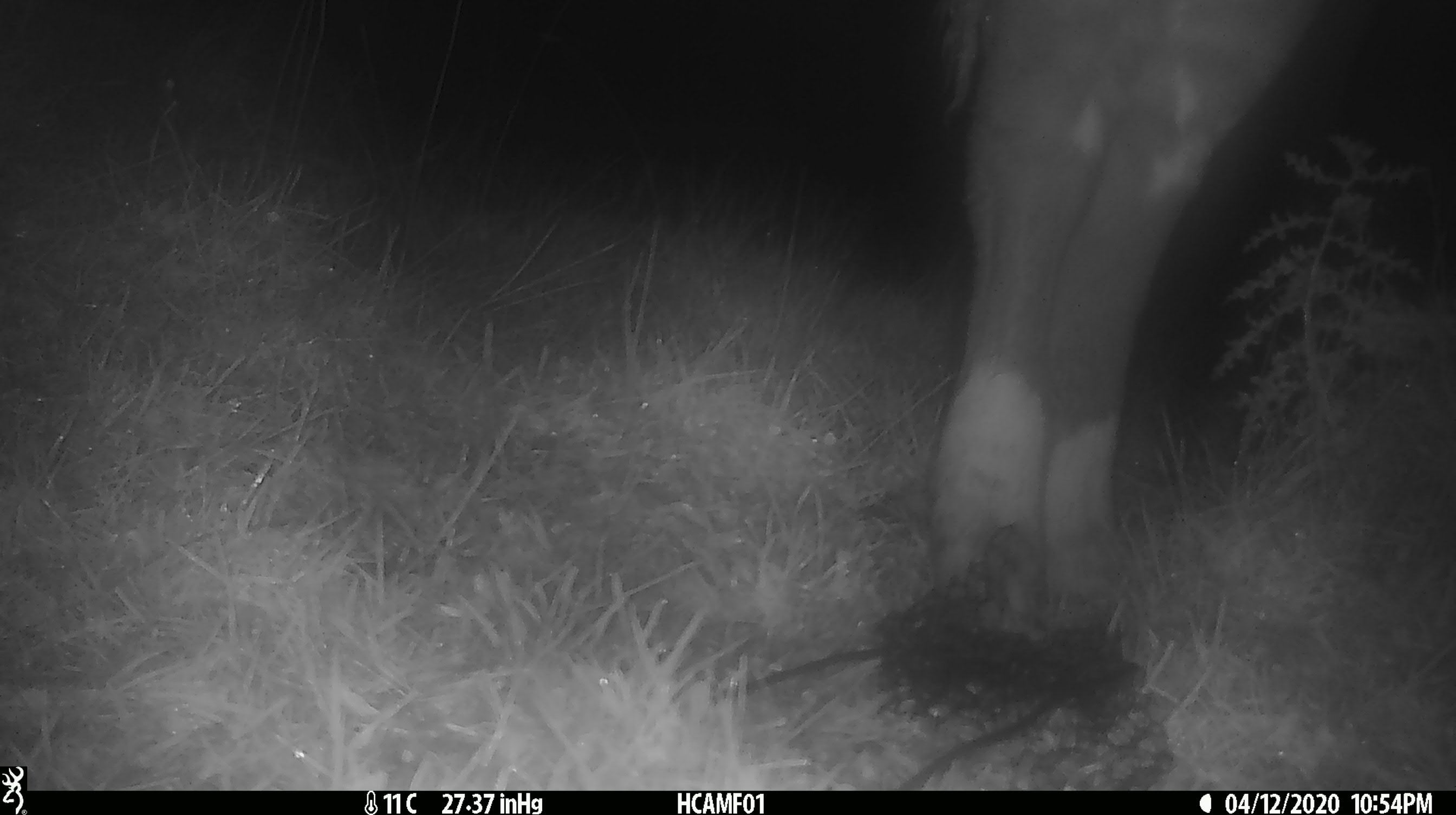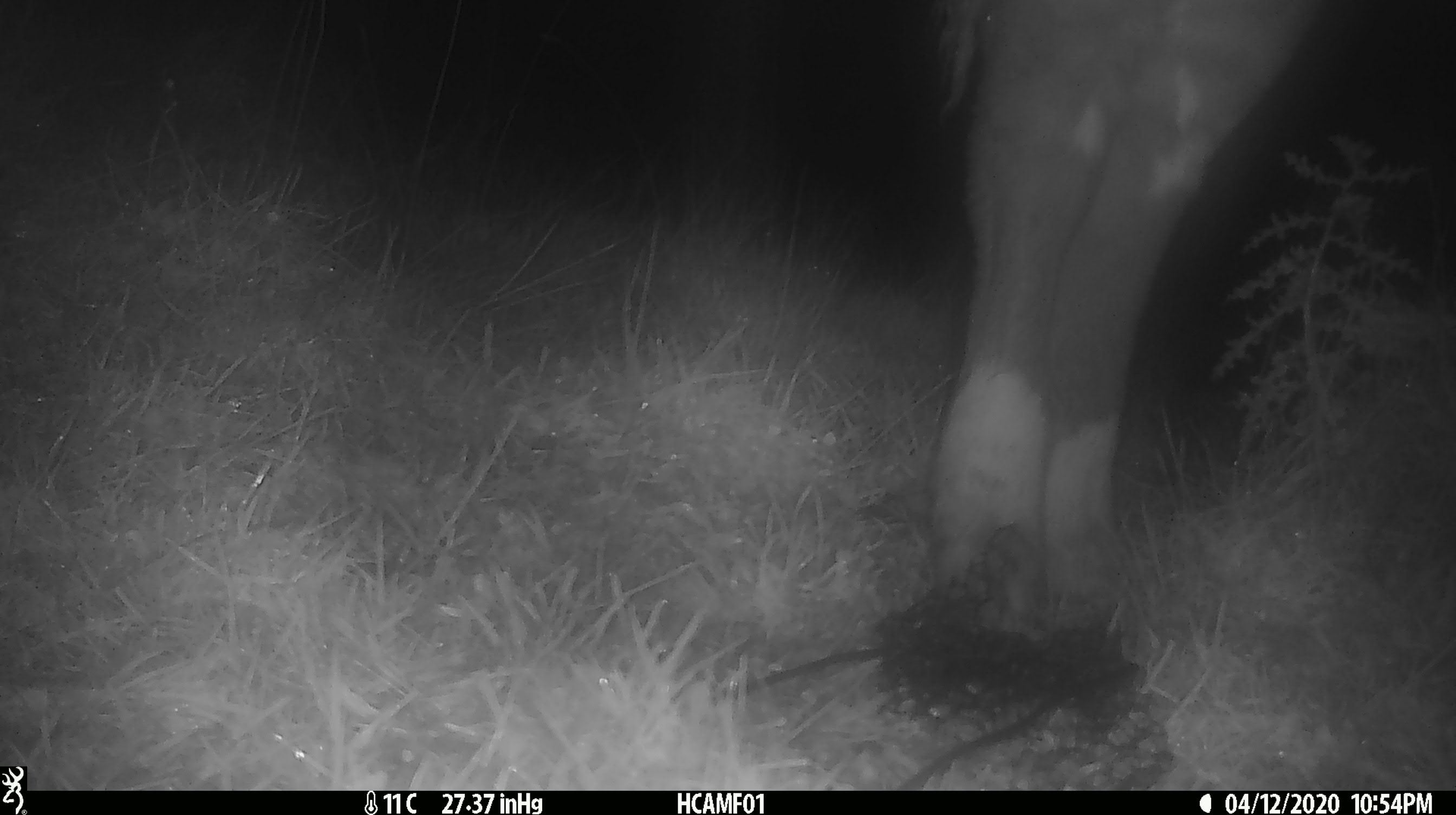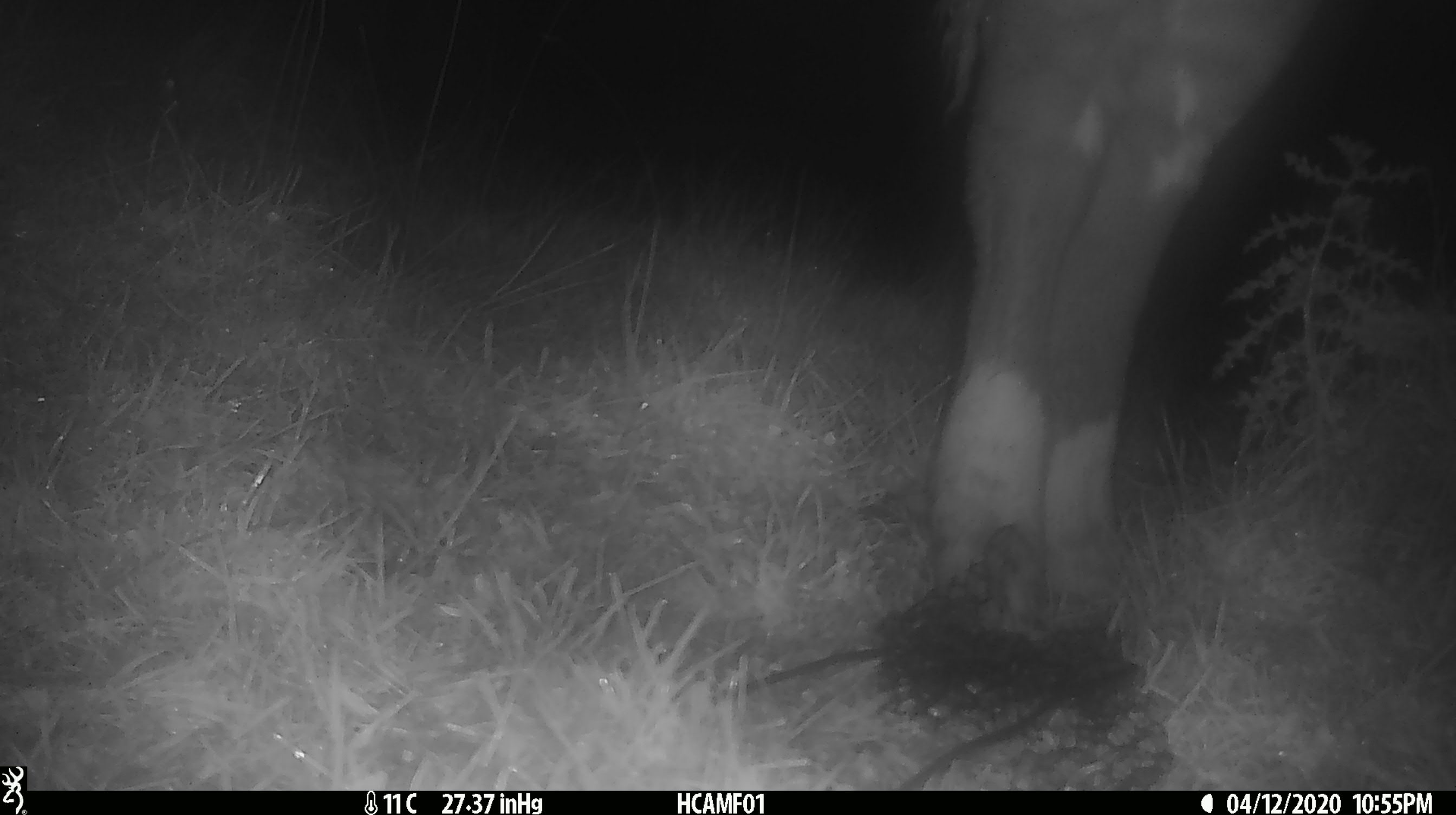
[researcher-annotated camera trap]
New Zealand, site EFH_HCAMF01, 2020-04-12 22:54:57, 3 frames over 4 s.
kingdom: Animalia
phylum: Chordata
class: Mammalia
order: Artiodactyla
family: Bovidae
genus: Bos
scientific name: Bos taurus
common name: domestic cow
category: cow